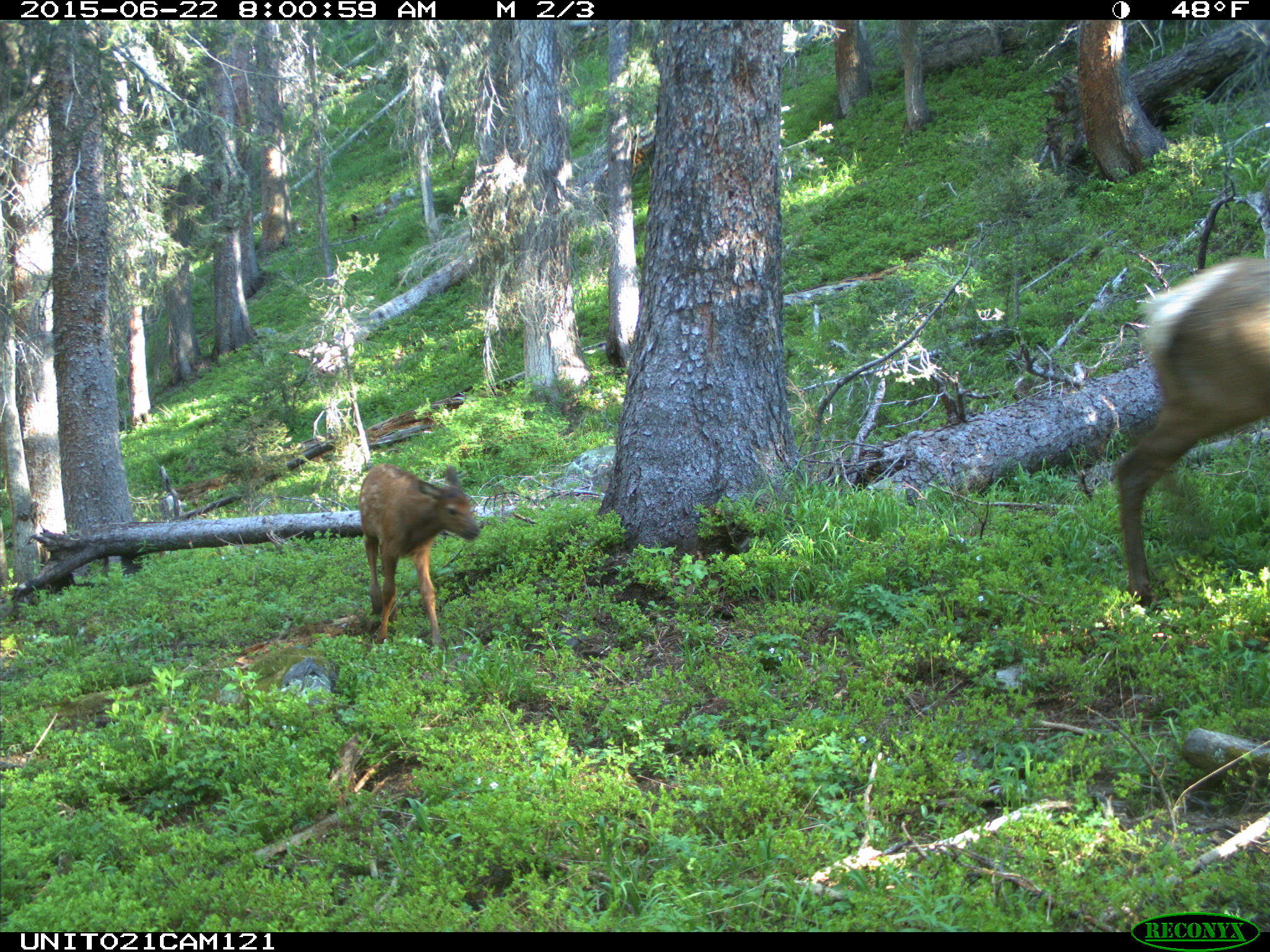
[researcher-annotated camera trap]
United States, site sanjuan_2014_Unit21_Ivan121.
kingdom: Animalia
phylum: Chordata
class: Mammalia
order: Artiodactyla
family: Cervidae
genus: Cervus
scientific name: Cervus elaphus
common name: red deer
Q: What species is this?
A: Cervus elaphus (red deer).